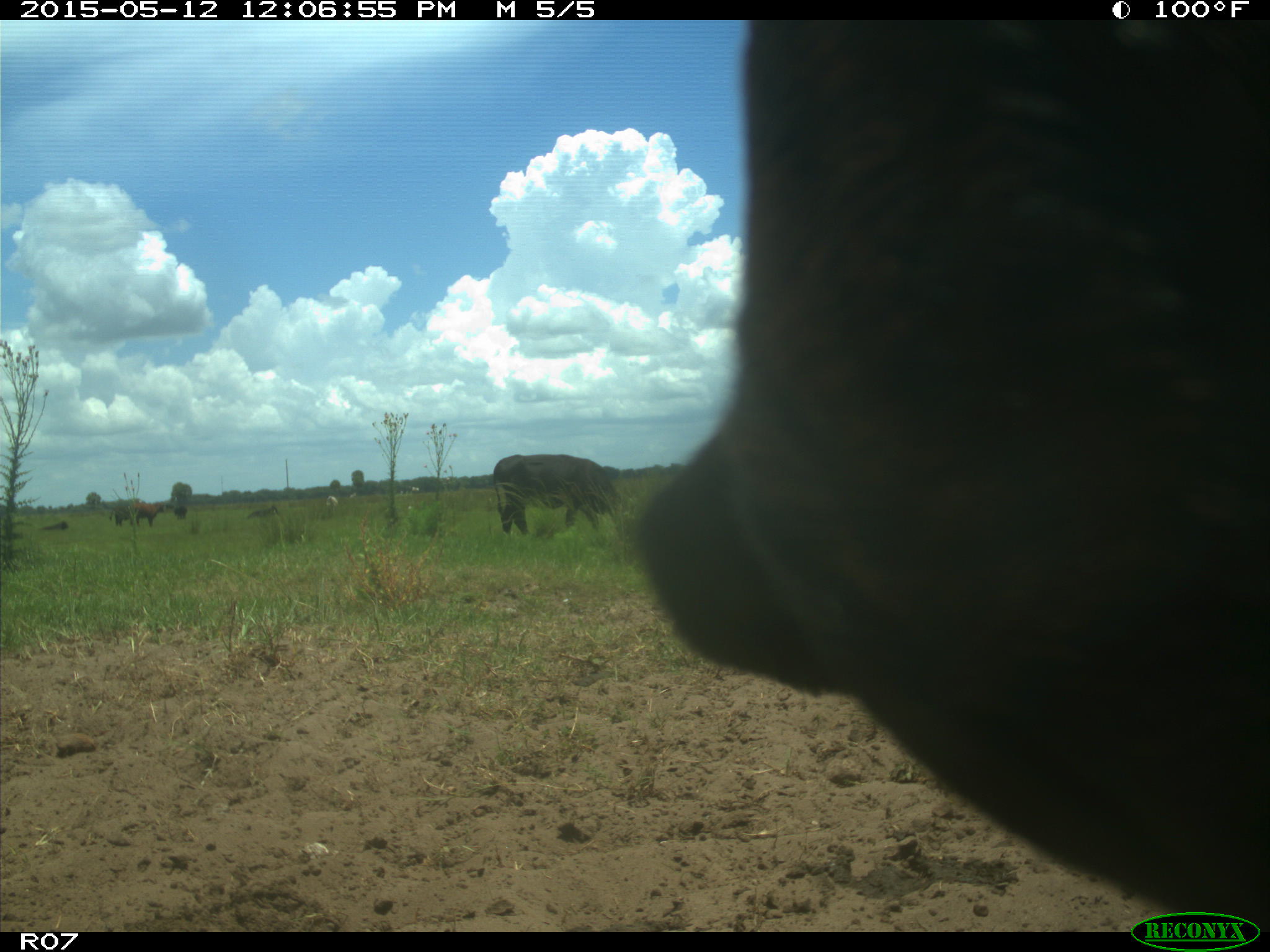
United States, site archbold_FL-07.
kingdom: Animalia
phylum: Chordata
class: Mammalia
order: Artiodactyla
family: Bovidae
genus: Bos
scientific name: Bos taurus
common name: domestic cow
Bos taurus (domestic cow).